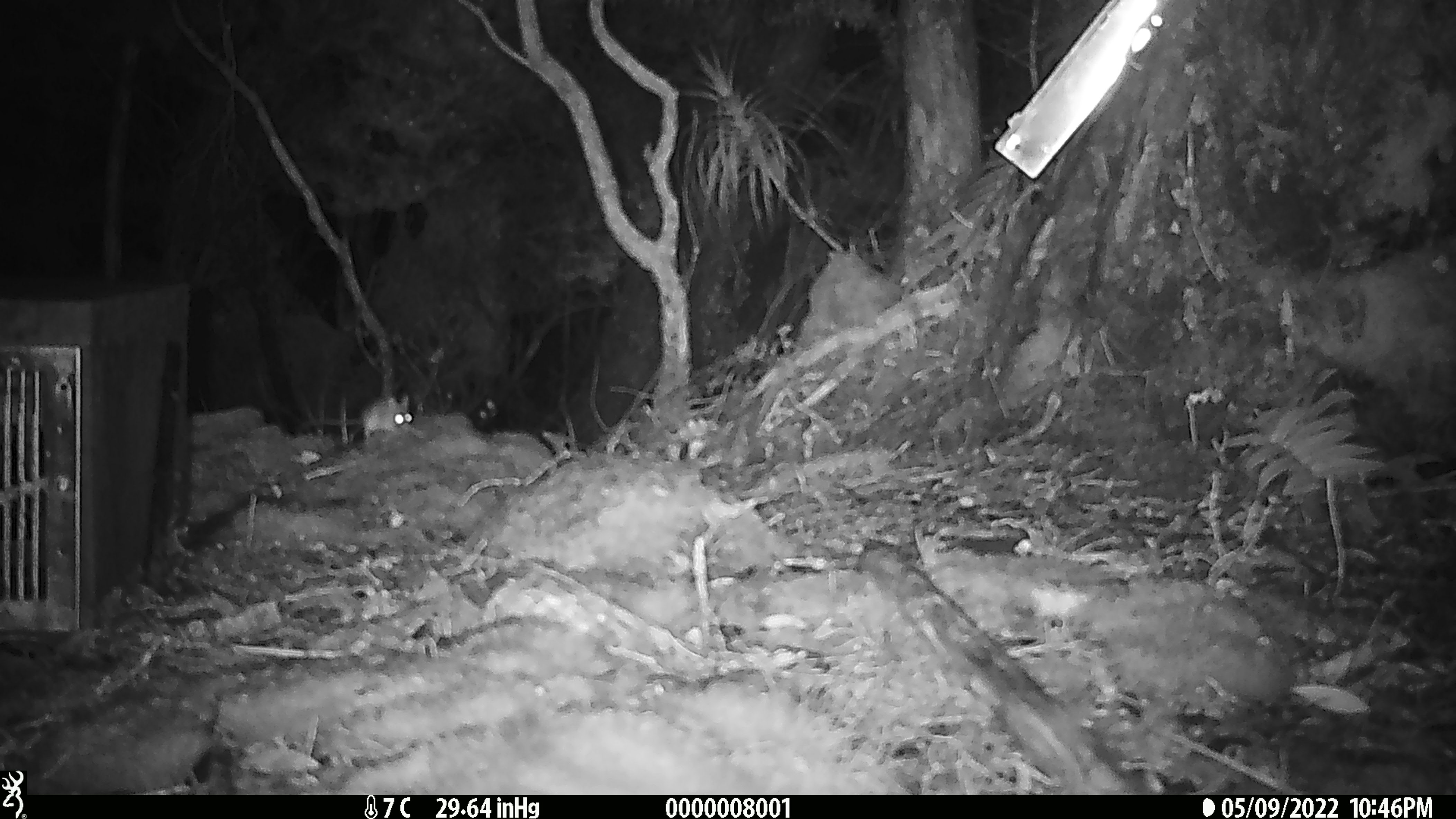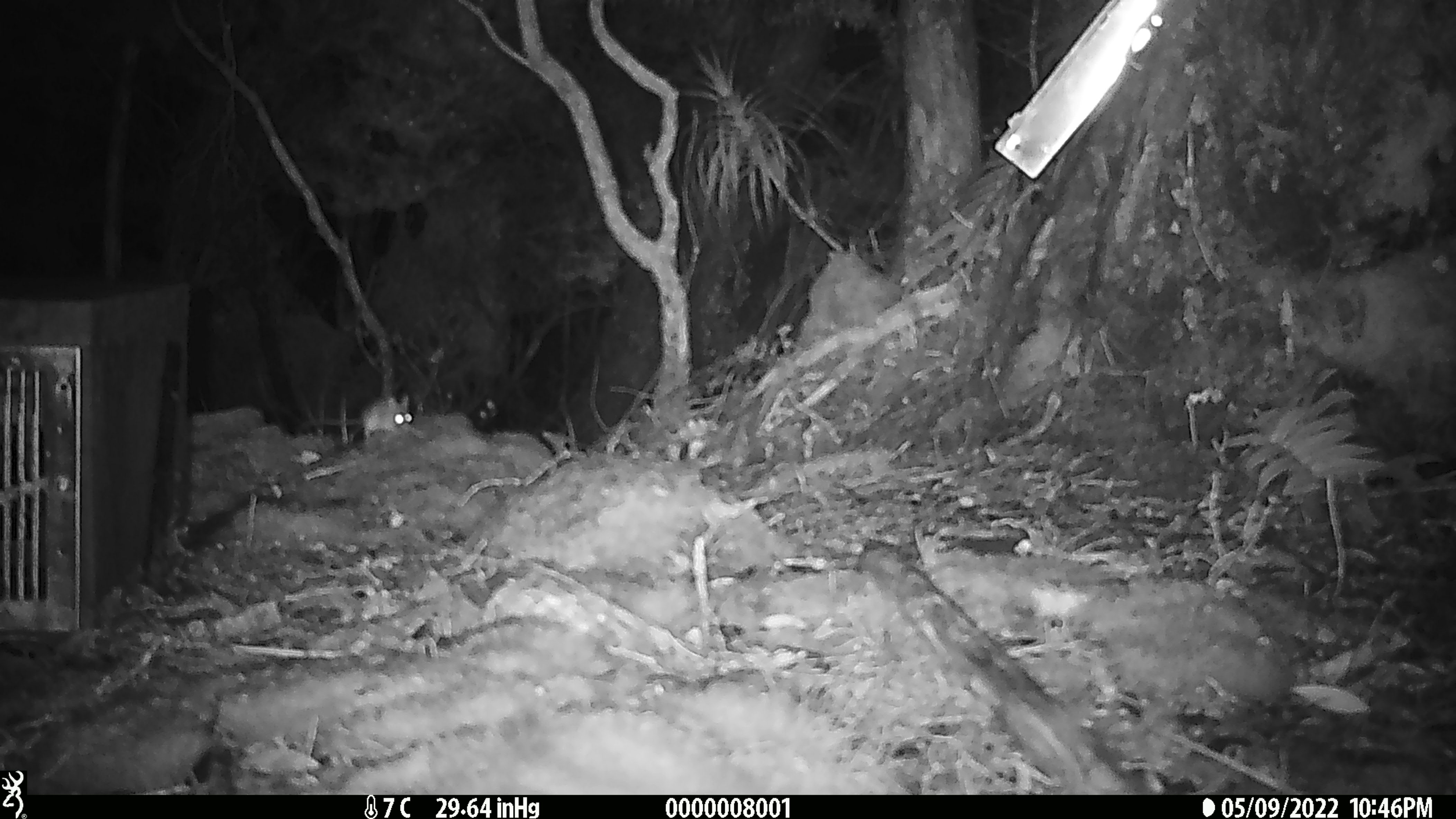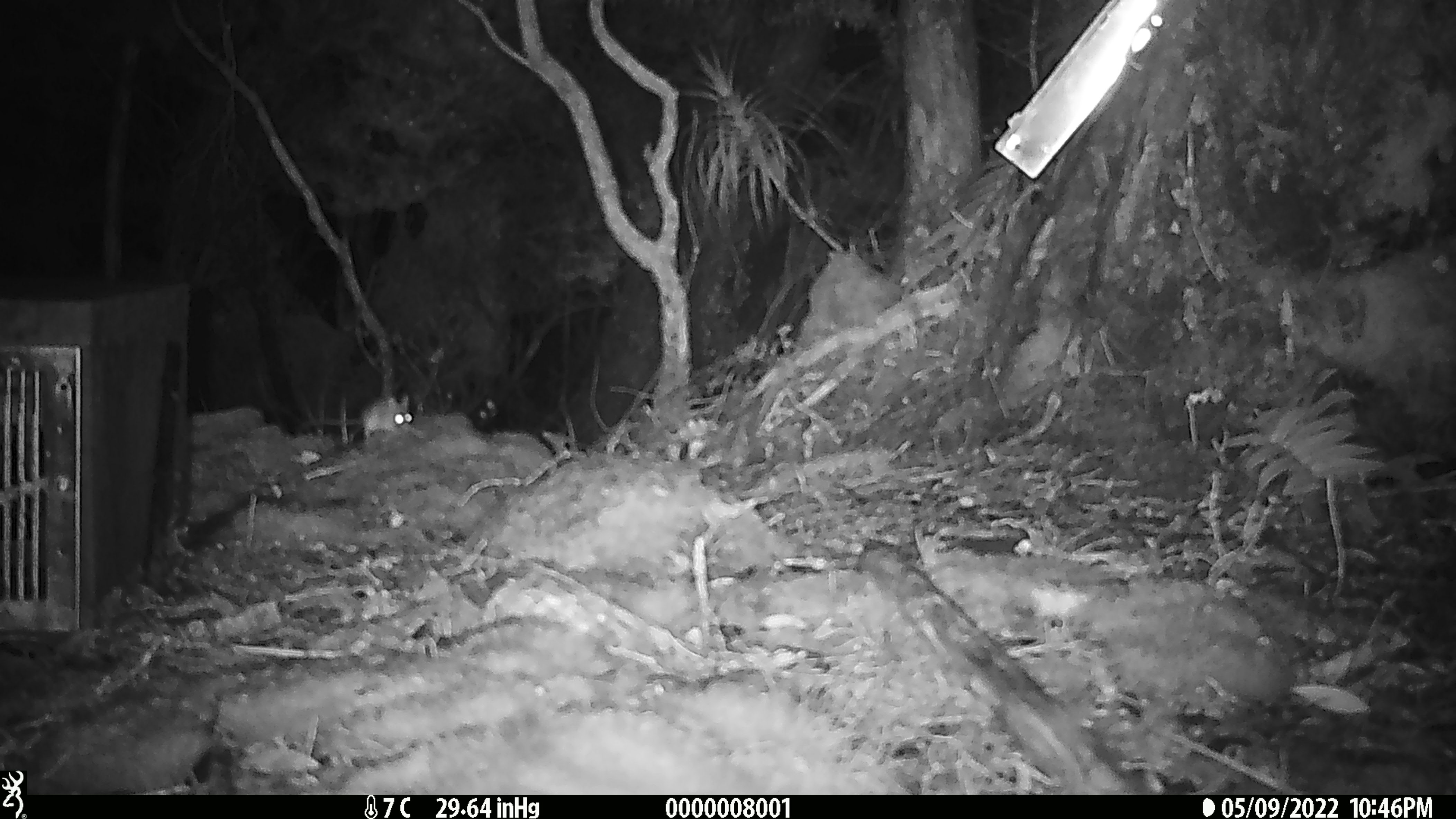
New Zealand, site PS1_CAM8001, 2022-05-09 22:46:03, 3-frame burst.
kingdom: Animalia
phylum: Chordata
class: Mammalia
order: Rodentia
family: Muridae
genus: Mus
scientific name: Mus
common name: mouse